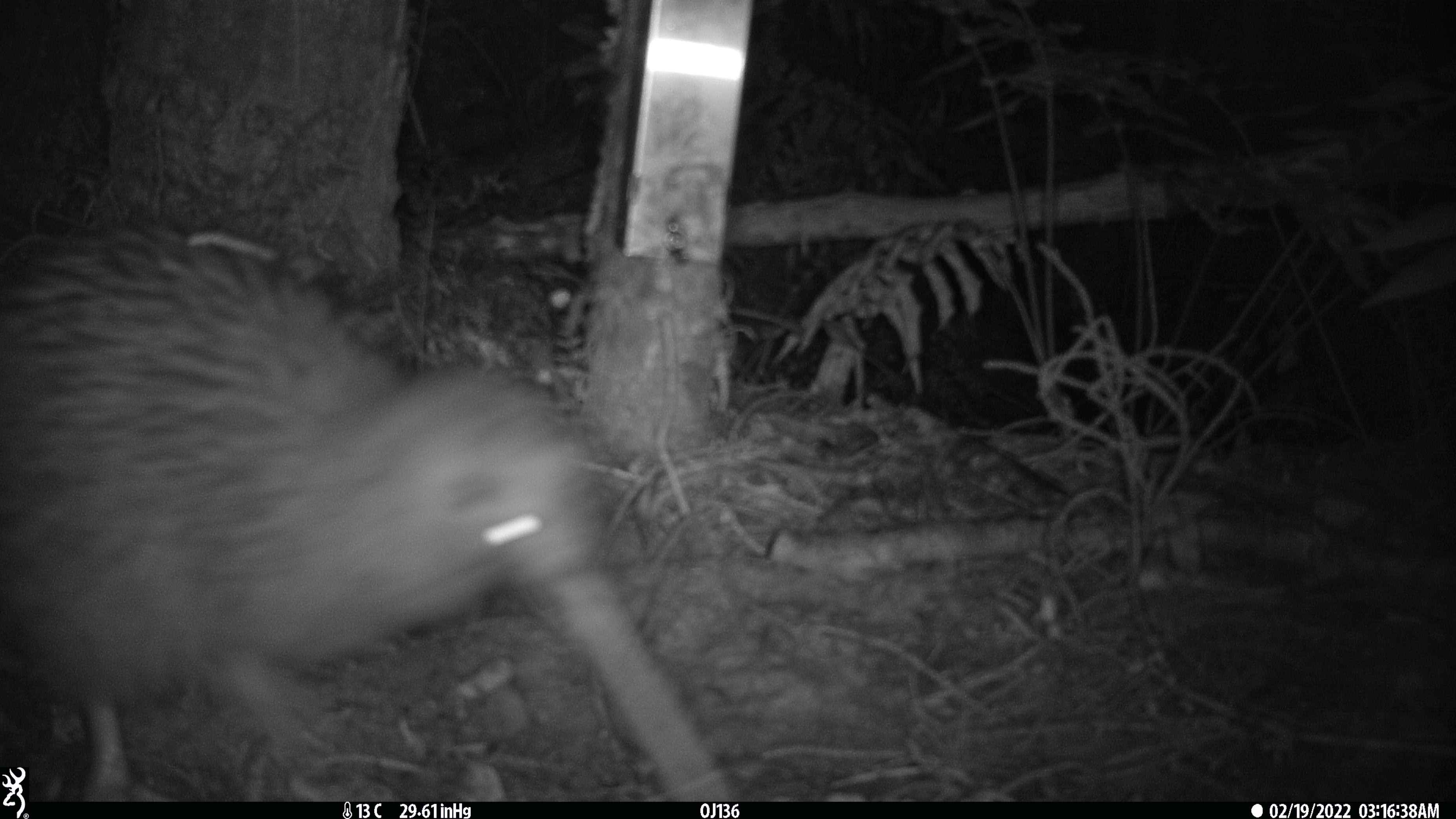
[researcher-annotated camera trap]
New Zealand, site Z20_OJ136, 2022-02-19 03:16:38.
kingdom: Animalia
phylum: Chordata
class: Aves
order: Apterygiformes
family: Apterygidae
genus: Apteryx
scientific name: Apteryx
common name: kiwi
Kiwi (Apteryx).